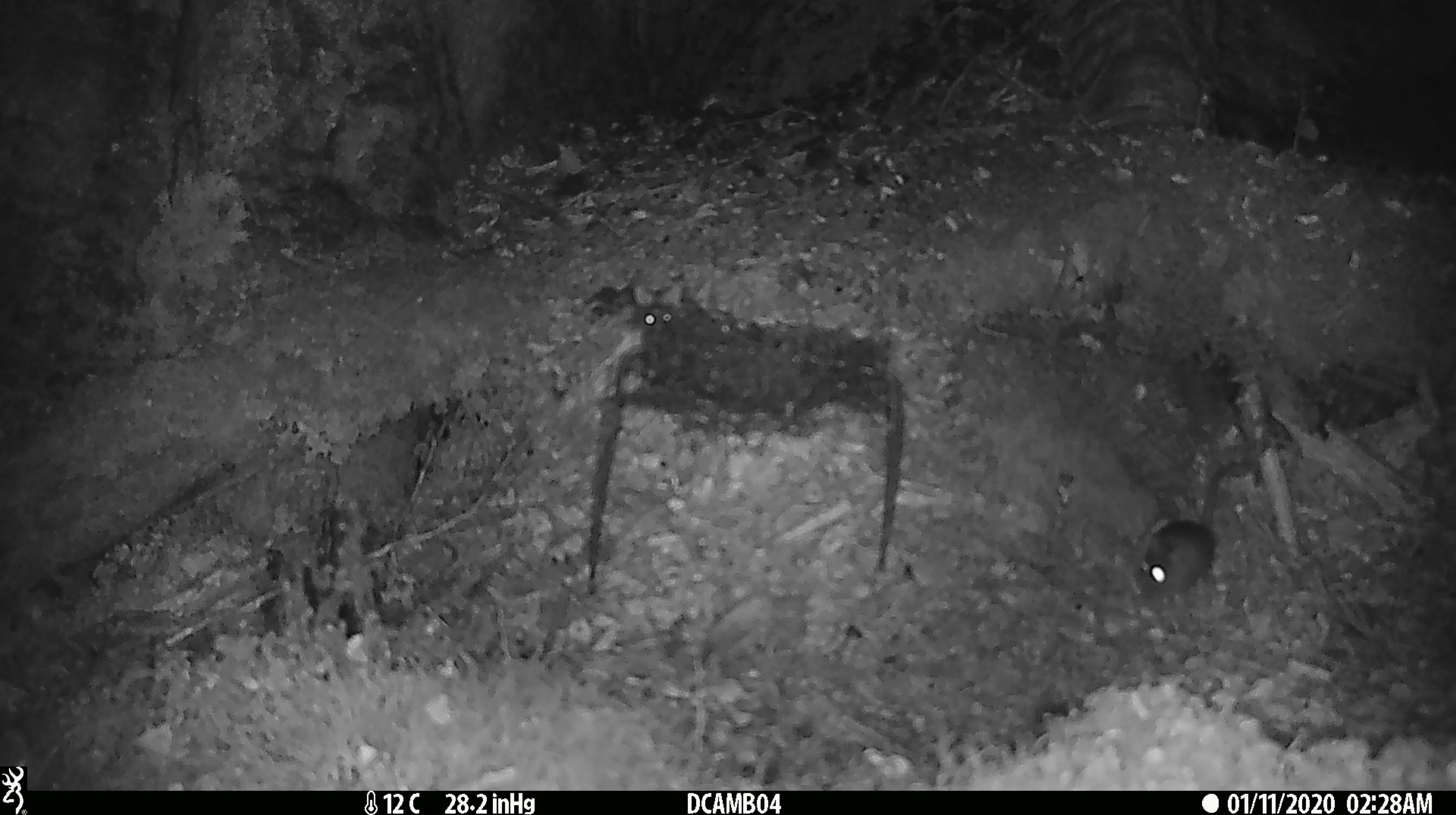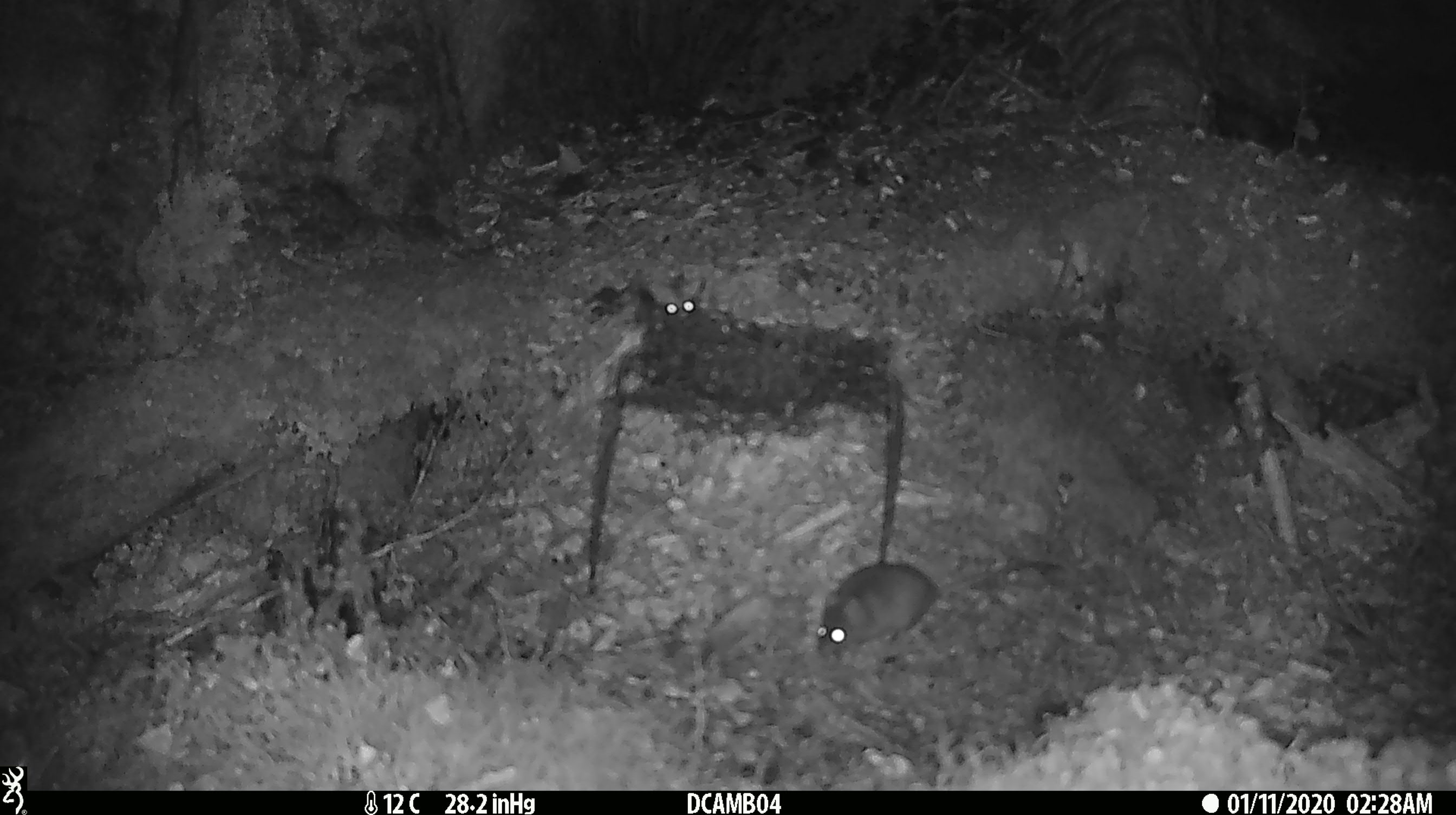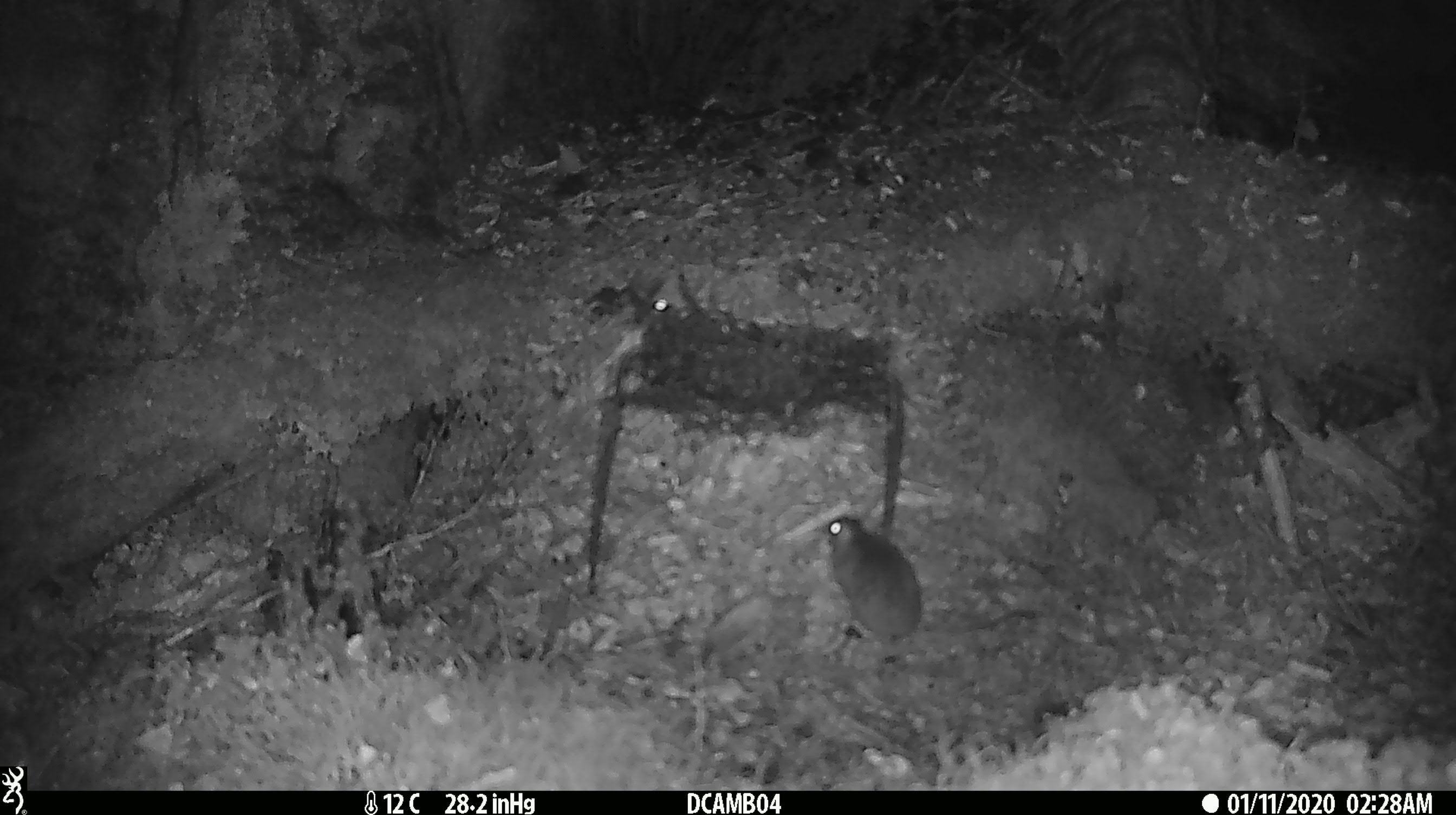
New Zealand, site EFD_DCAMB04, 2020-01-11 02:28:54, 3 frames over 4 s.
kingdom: Animalia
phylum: Chordata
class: Mammalia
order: Rodentia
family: Muridae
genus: Mus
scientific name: Mus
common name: mouse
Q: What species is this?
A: Mouse (Mus).